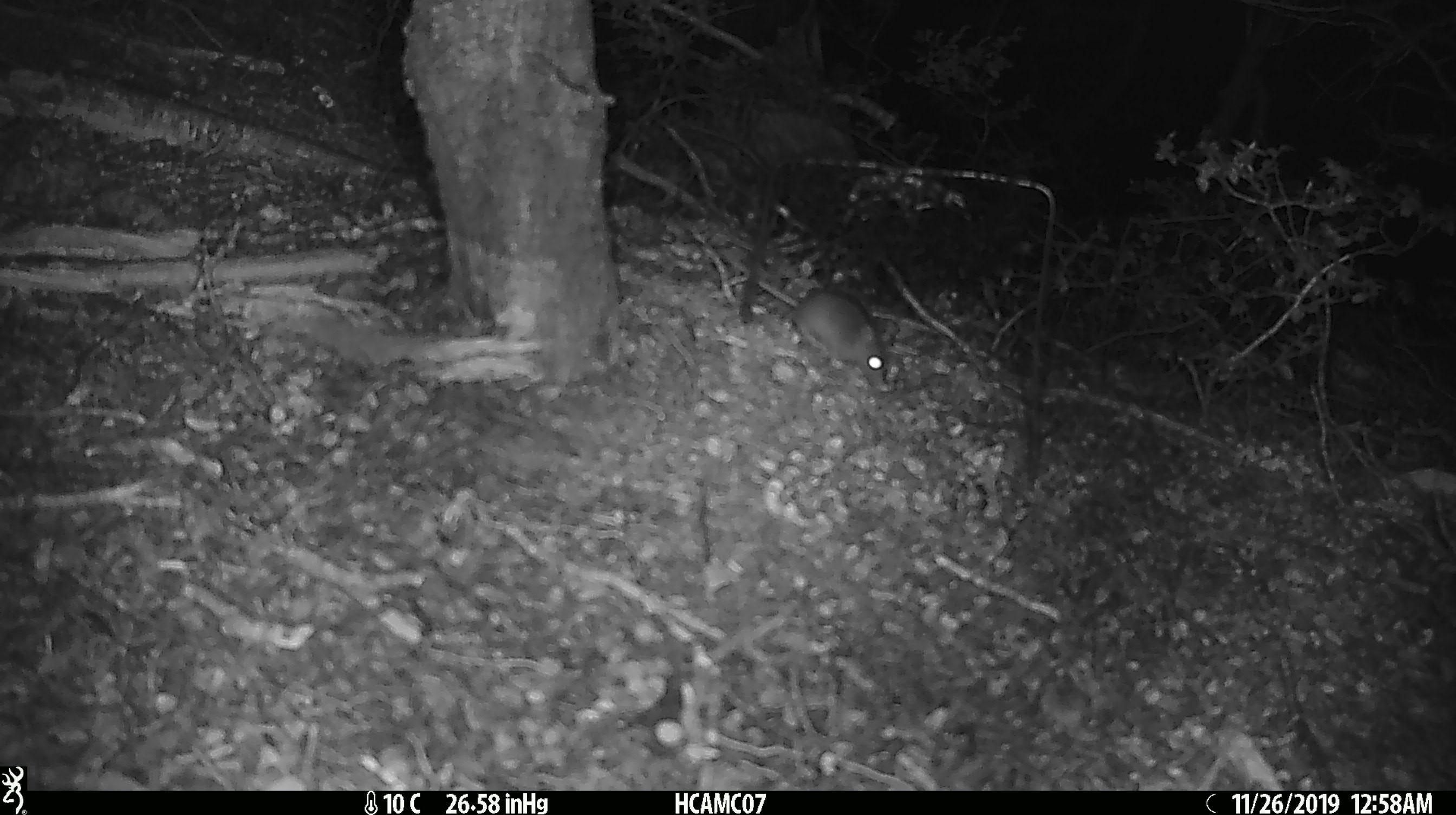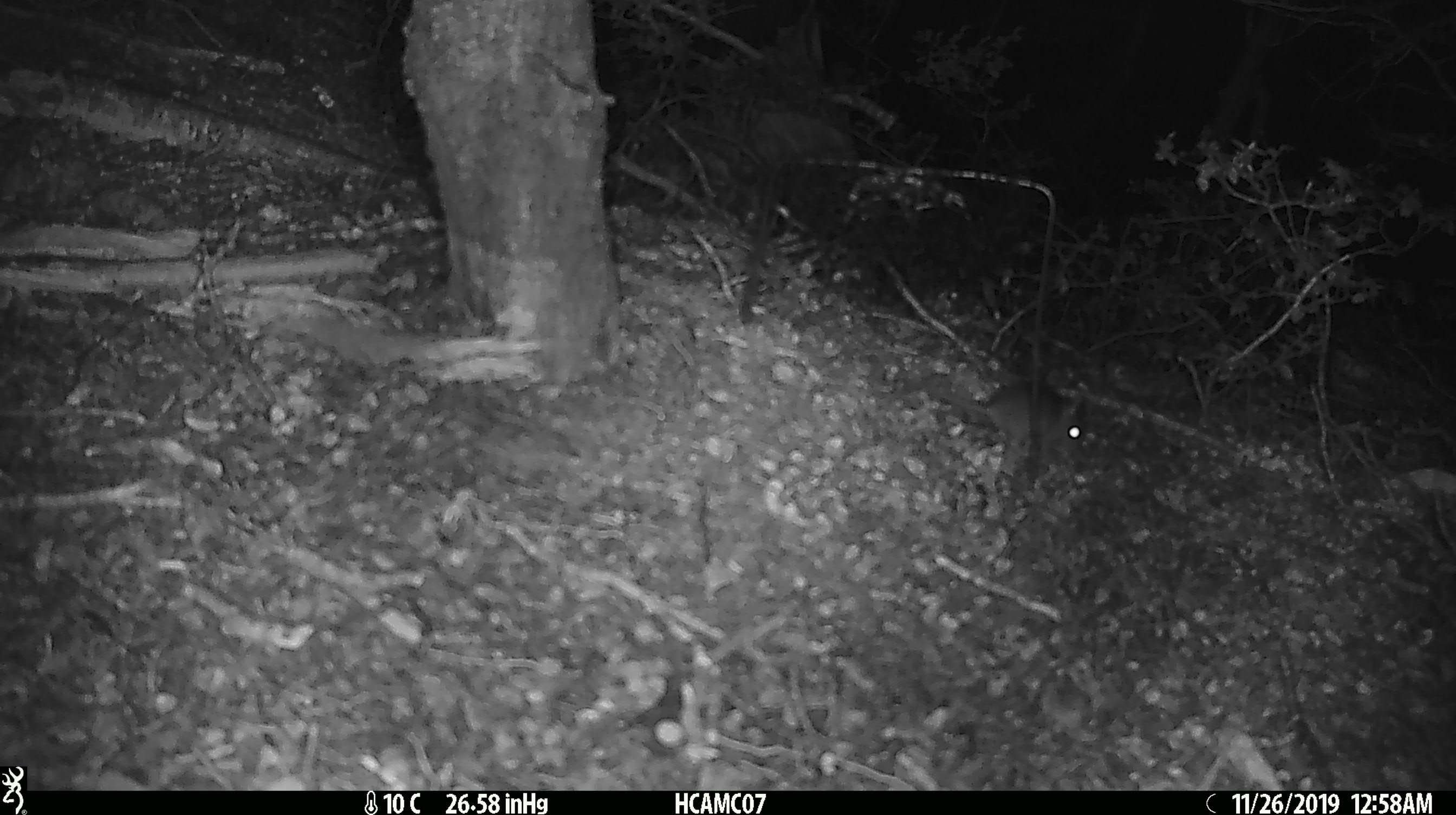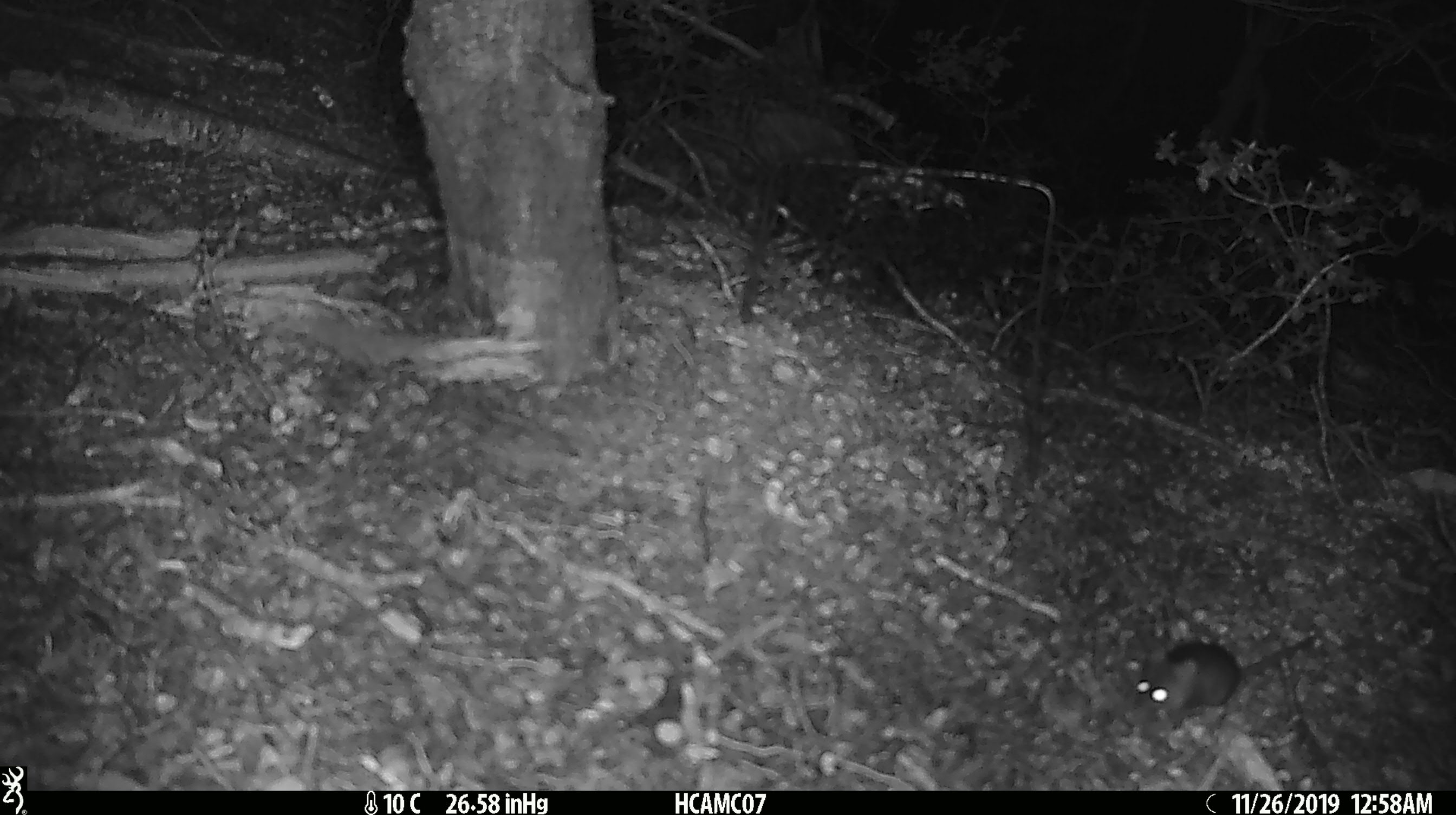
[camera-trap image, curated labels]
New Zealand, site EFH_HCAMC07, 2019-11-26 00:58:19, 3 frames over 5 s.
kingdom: Animalia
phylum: Chordata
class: Mammalia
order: Rodentia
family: Muridae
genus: Mus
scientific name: Mus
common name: mouse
Mouse (Mus).